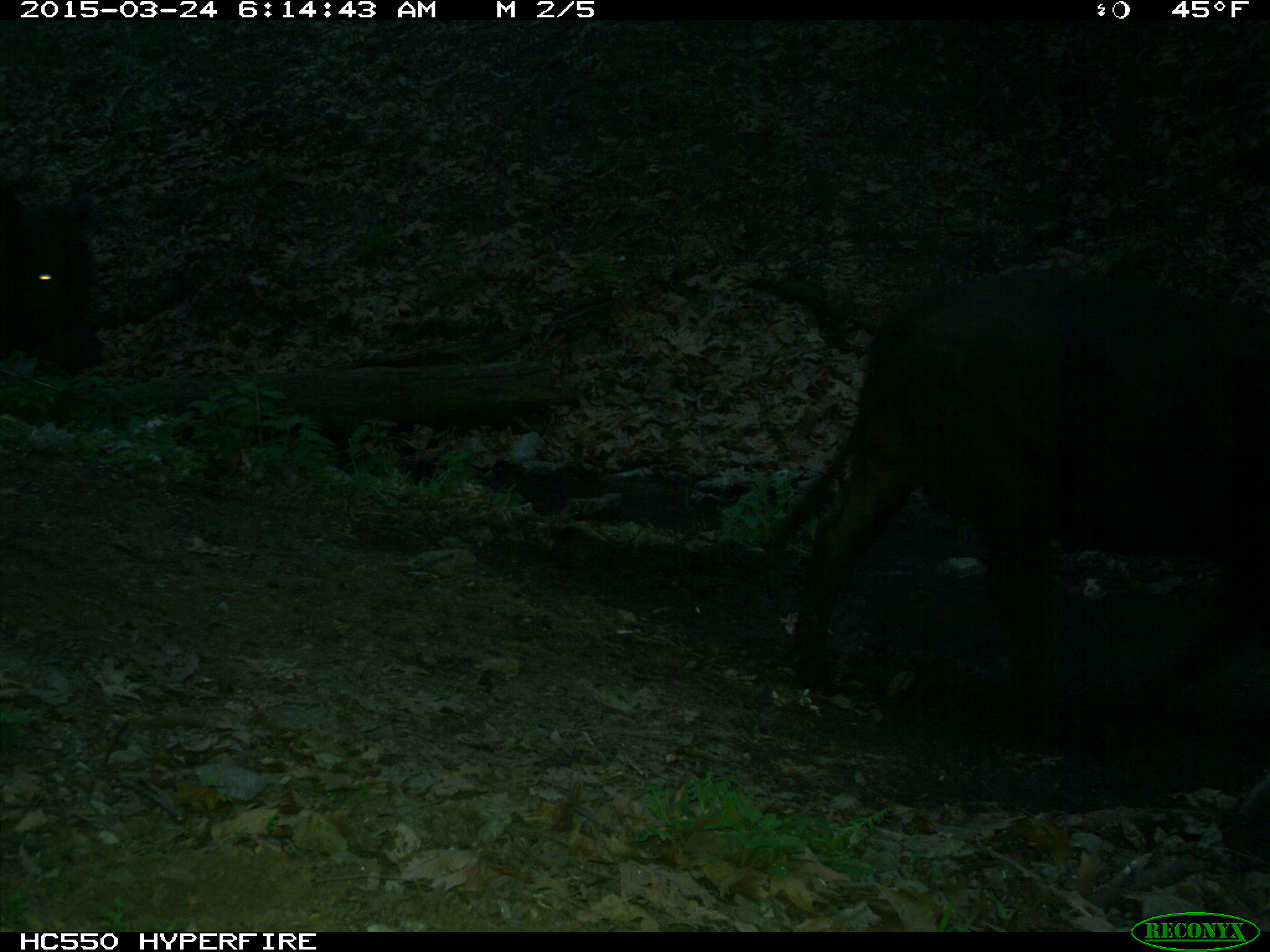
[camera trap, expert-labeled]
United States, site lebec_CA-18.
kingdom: Animalia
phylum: Chordata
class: Mammalia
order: Artiodactyla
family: Bovidae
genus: Bos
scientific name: Bos taurus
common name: domestic cow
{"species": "Bos taurus (domestic cow)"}